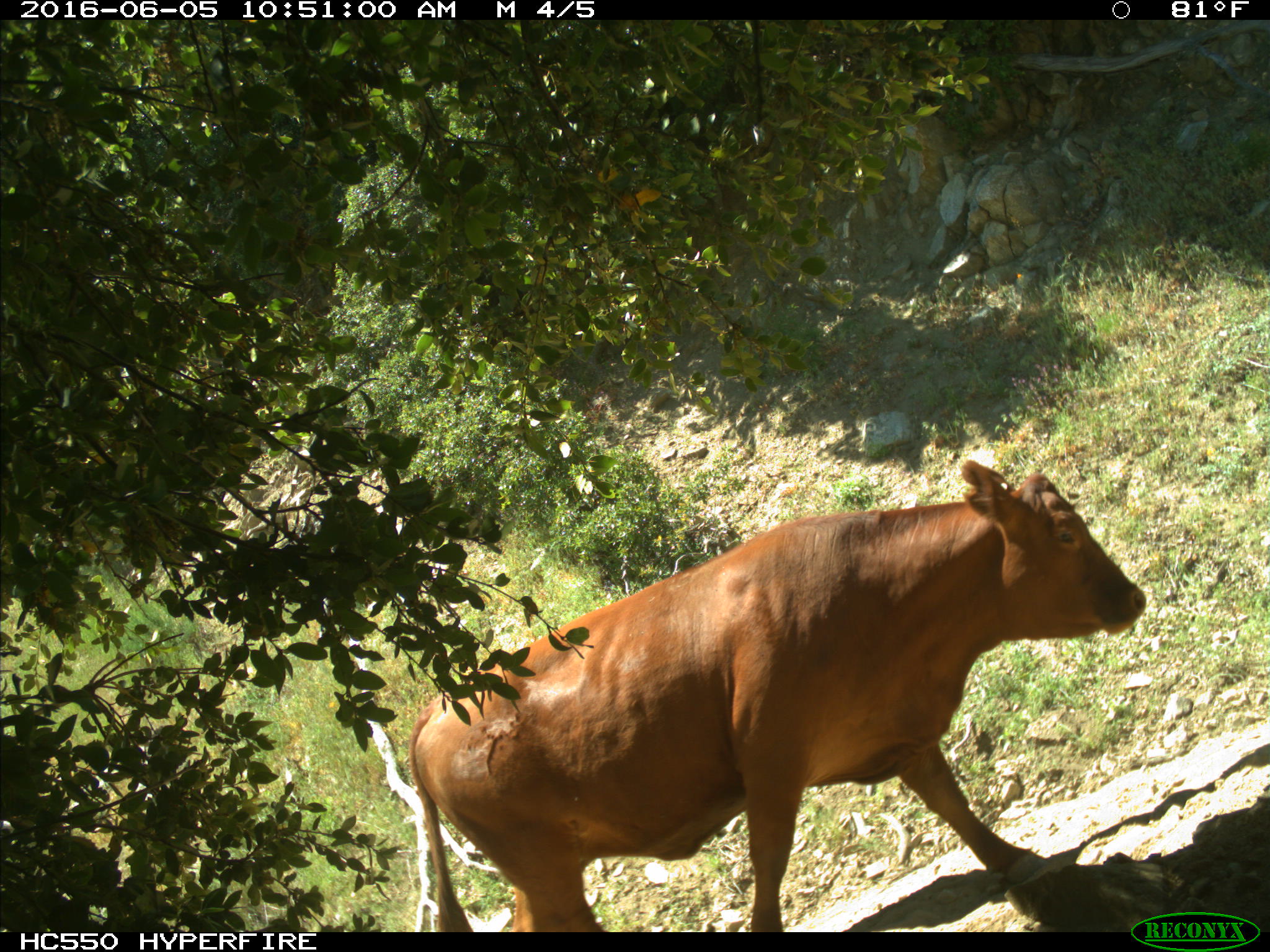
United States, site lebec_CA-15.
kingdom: Animalia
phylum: Chordata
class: Mammalia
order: Artiodactyla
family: Bovidae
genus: Bos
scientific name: Bos taurus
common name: domestic cow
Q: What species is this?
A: Bos taurus (domestic cow).